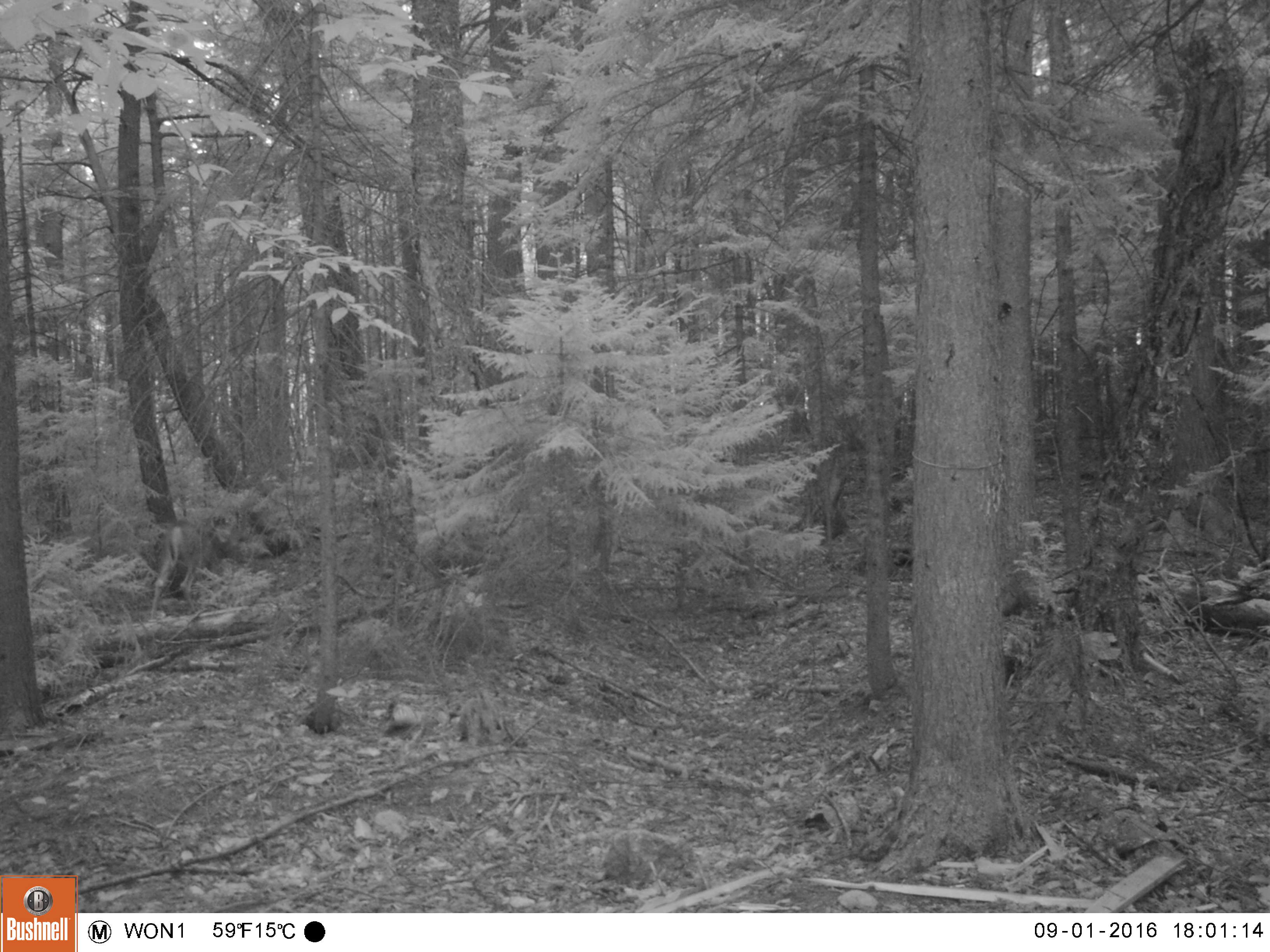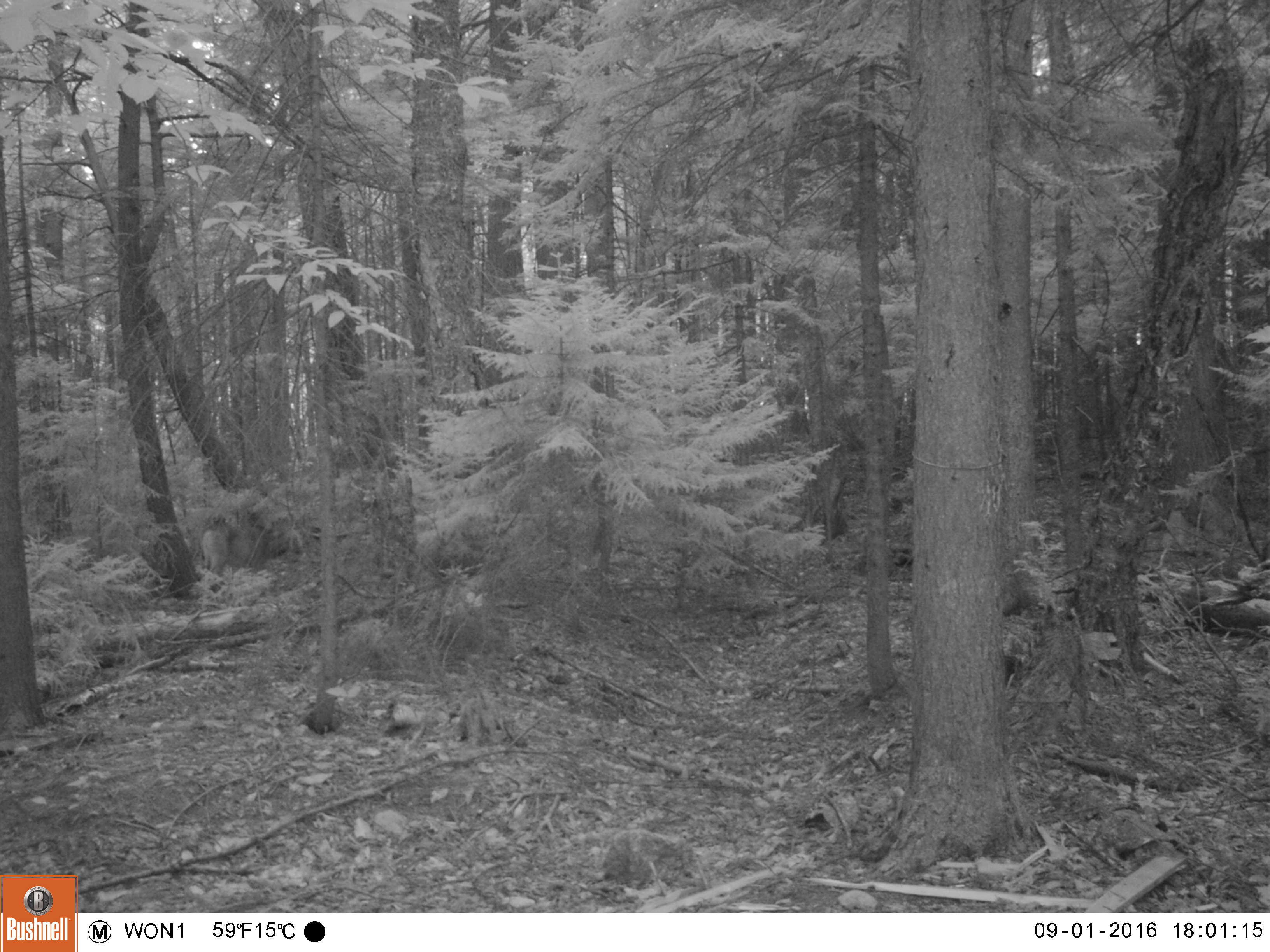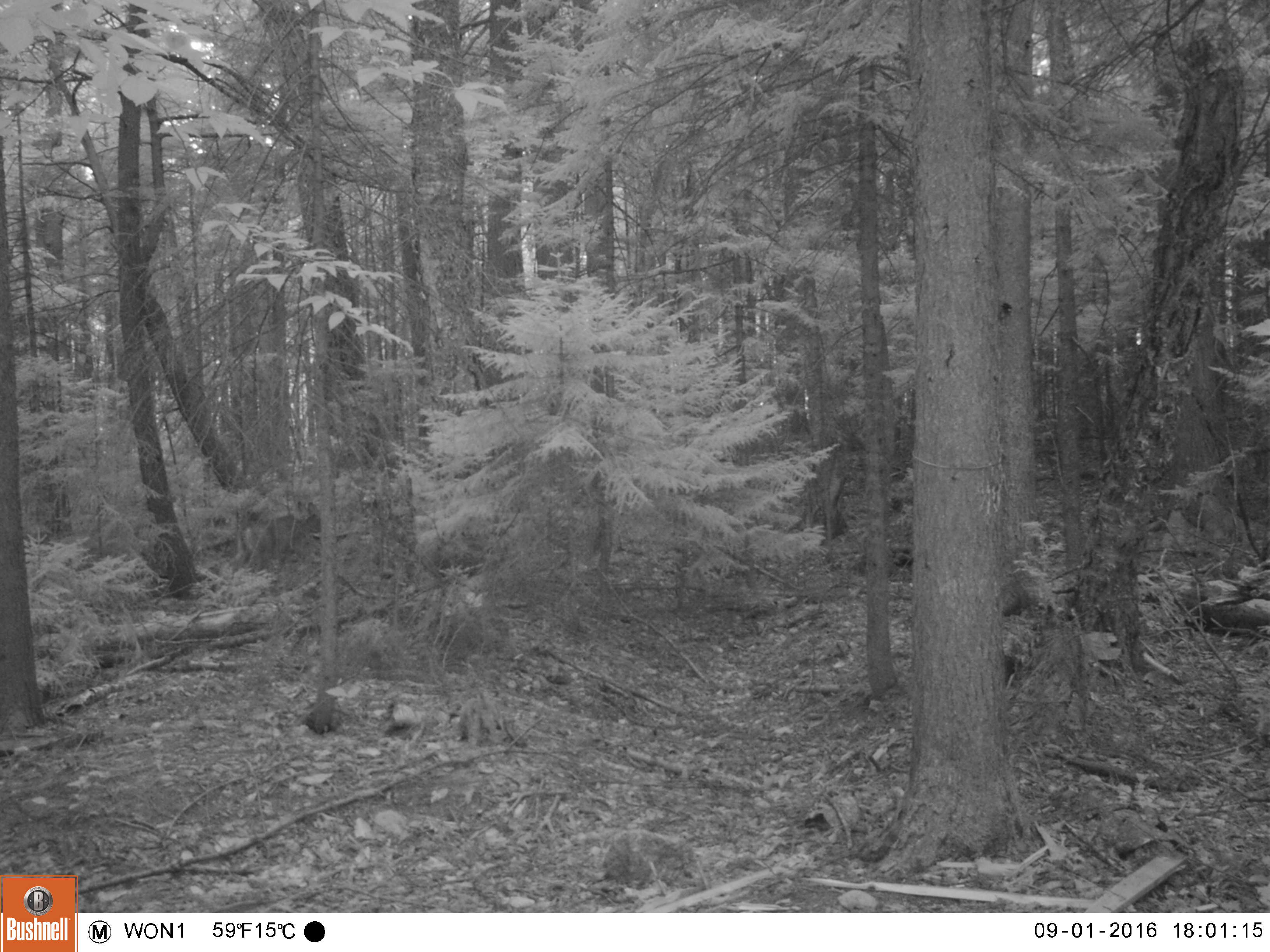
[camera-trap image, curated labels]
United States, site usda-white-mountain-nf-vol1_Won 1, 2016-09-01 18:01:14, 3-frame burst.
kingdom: Animalia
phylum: Chordata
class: Mammalia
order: Artiodactyla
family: Cervidae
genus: Odocoileus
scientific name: Odocoileus virginianus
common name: white-tailed deer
White-tailed deer (Odocoileus virginianus).